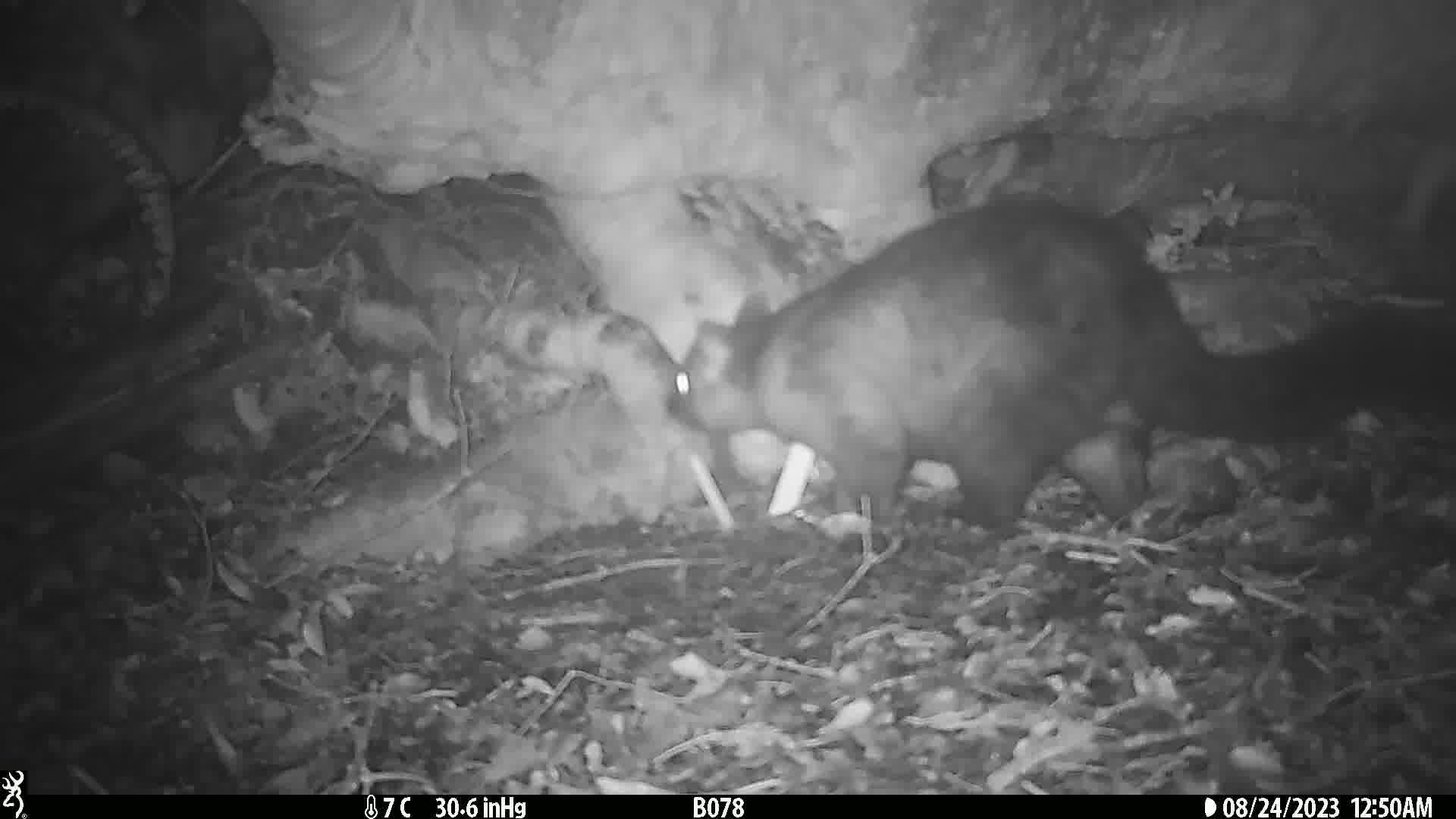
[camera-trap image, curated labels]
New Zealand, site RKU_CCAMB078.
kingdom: Animalia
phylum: Chordata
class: Mammalia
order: Diprotodontia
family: Phalangeridae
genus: Trichosurus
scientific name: Trichosurus vulpecula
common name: common brushtail possum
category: possum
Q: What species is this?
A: Possum (common brushtail possum) (Trichosurus vulpecula).